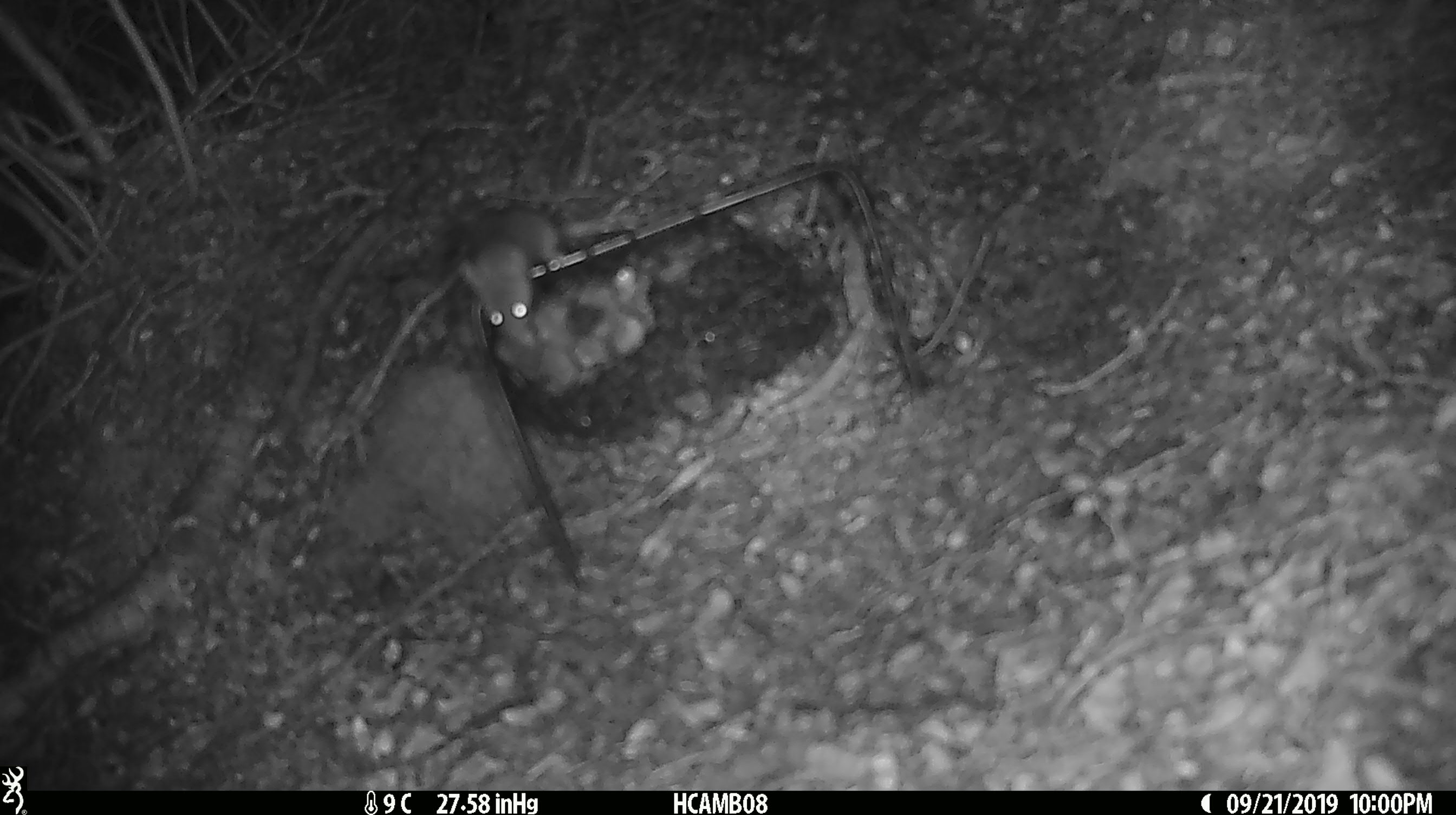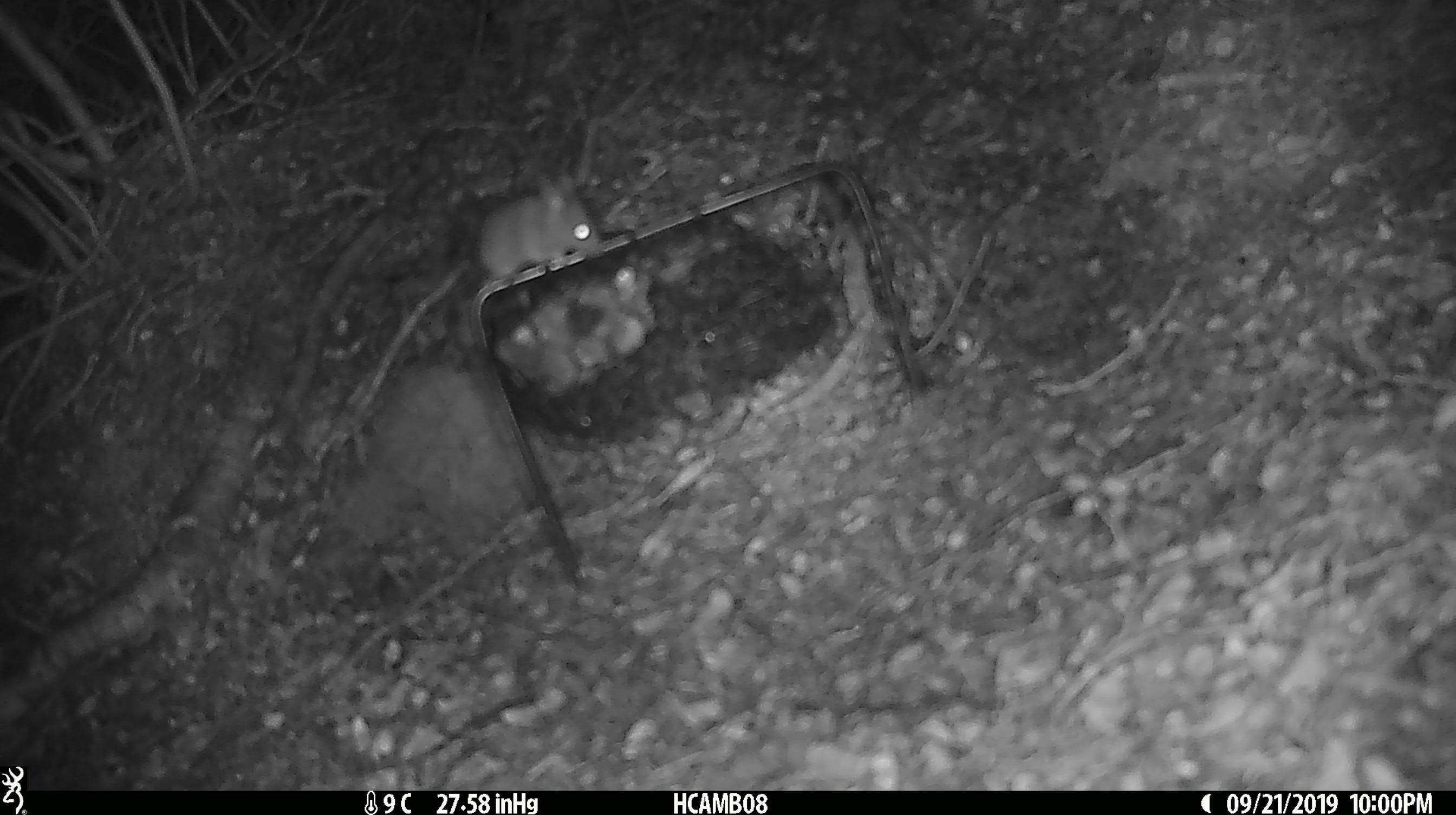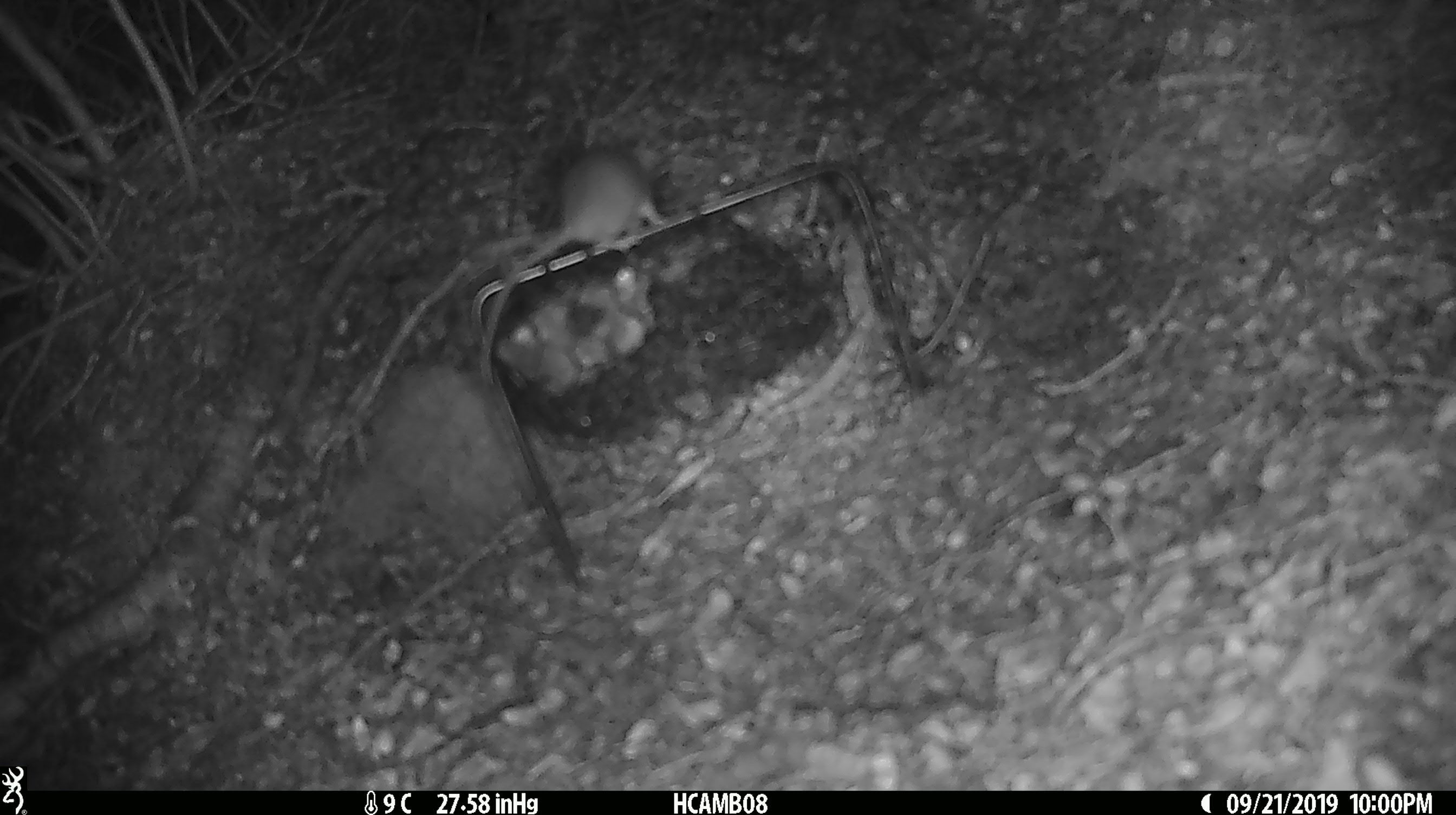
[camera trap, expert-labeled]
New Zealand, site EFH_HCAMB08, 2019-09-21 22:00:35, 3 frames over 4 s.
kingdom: Animalia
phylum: Chordata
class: Mammalia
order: Rodentia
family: Muridae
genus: Mus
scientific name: Mus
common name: mouse